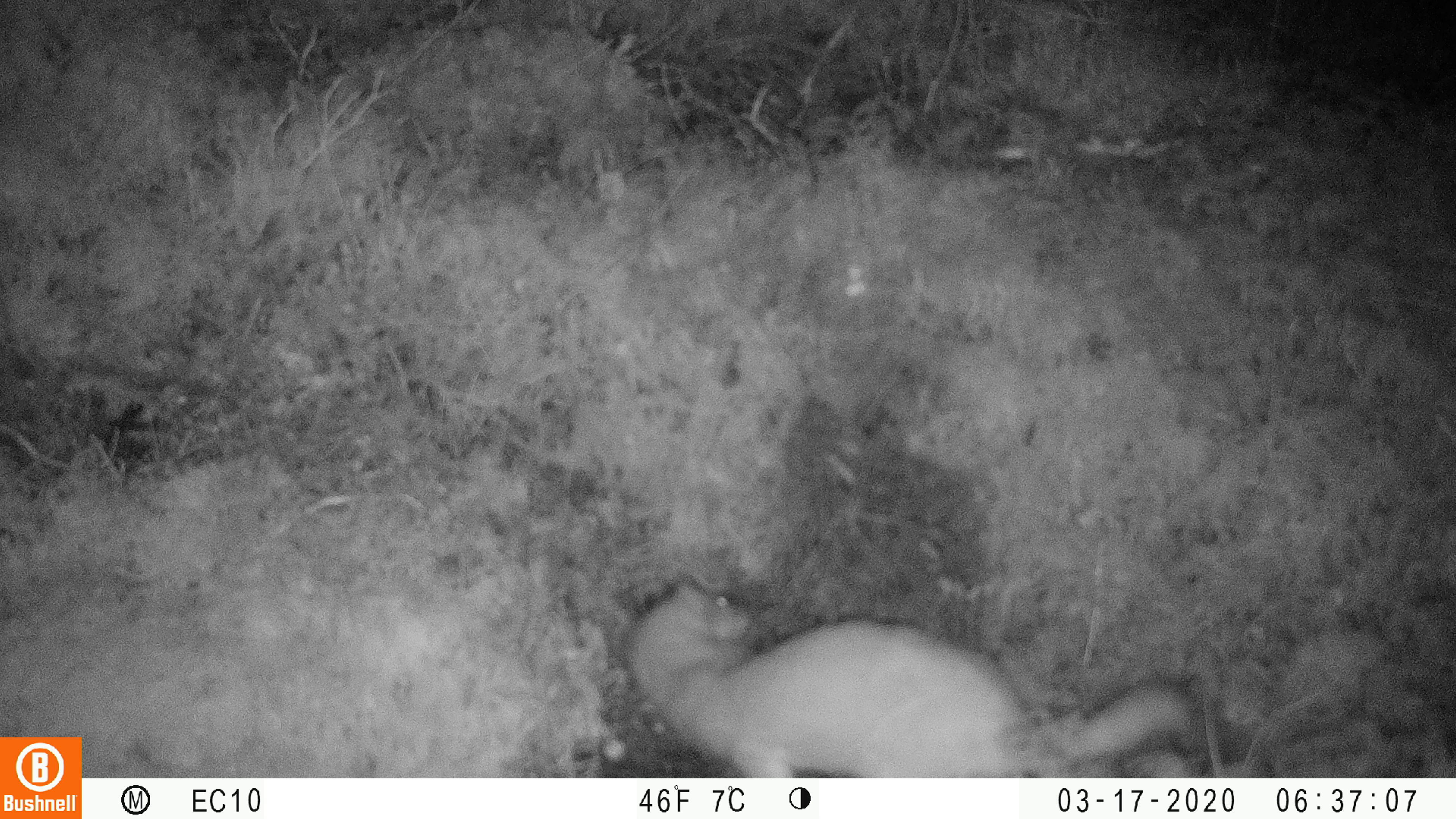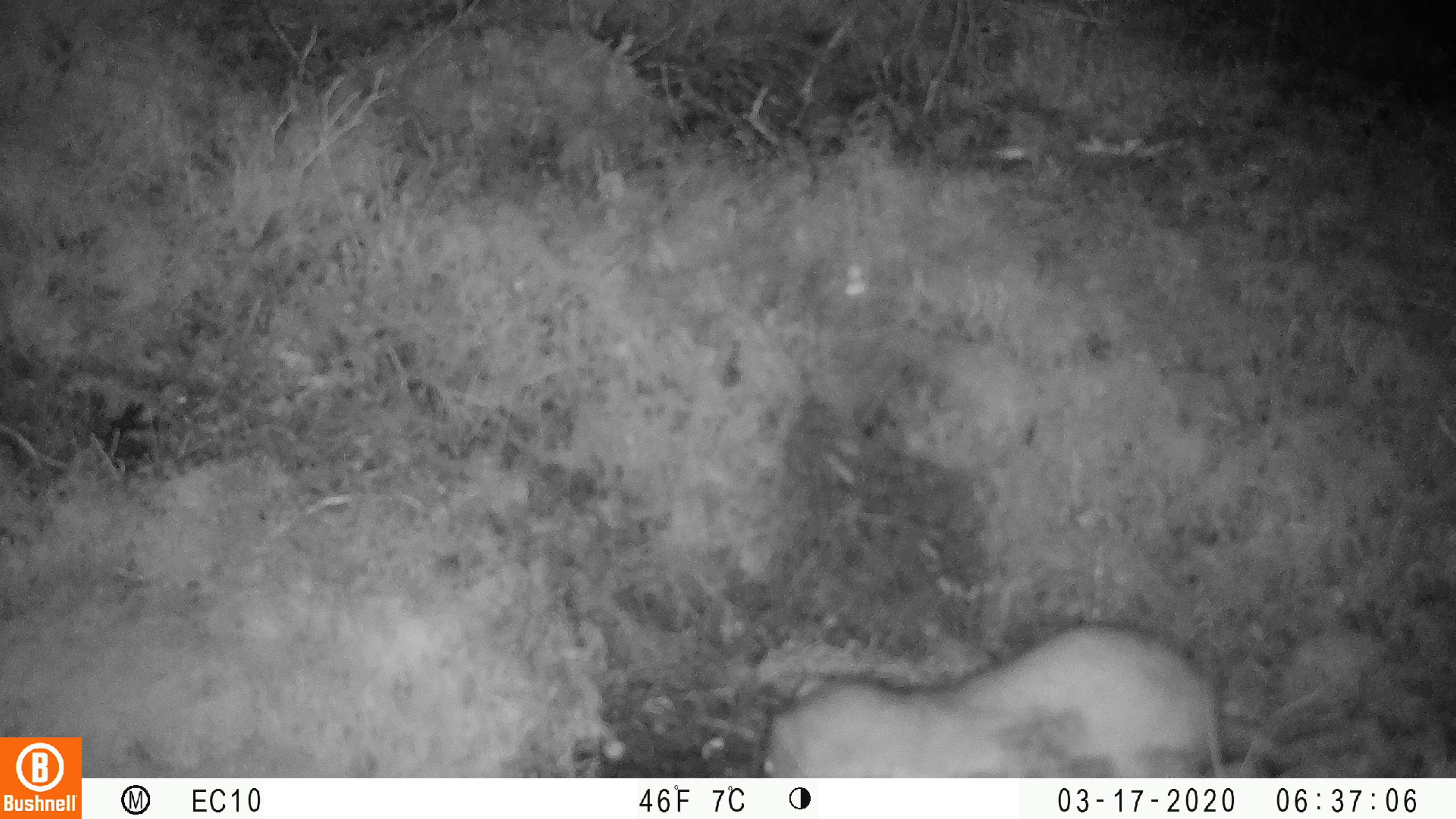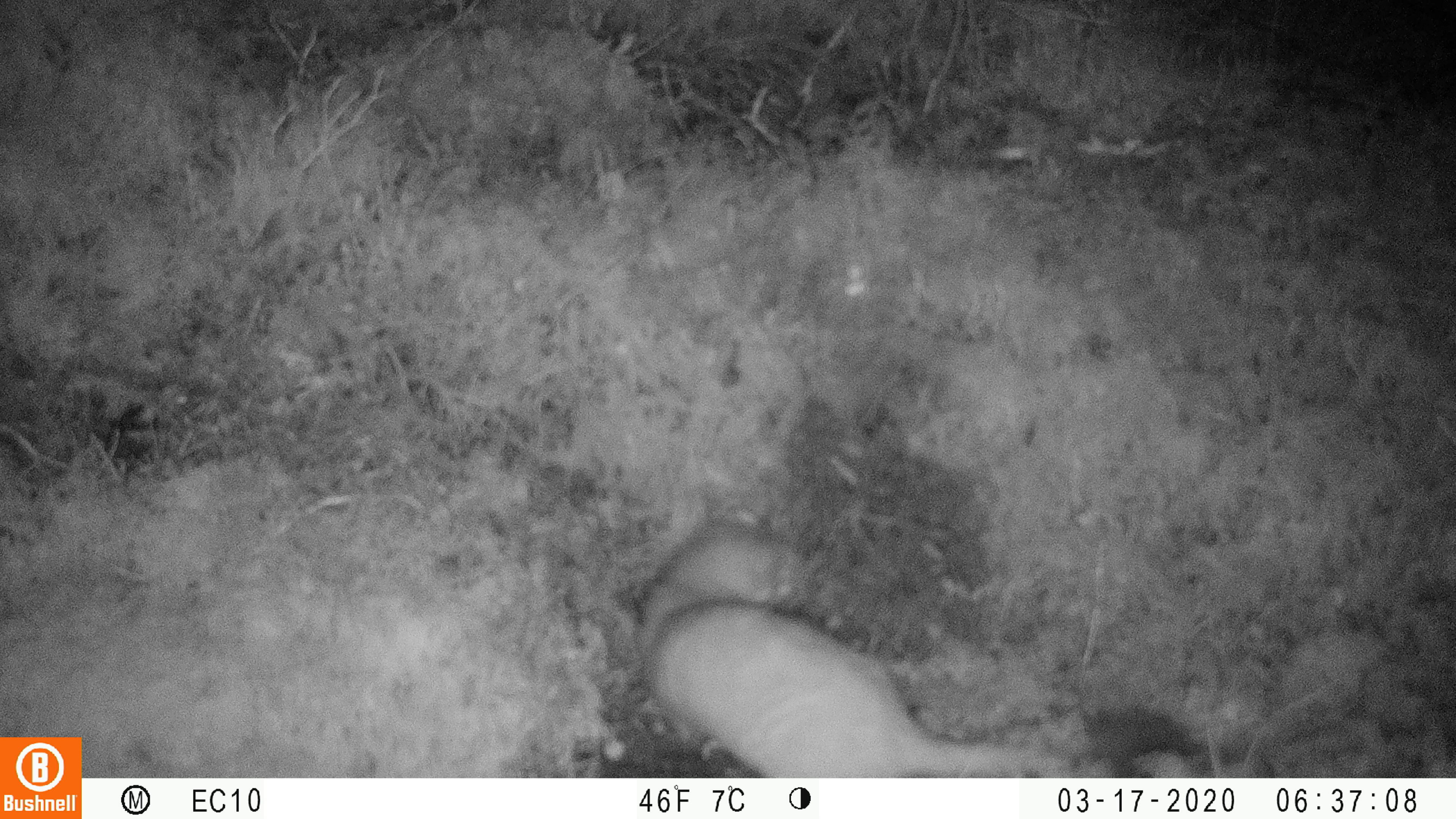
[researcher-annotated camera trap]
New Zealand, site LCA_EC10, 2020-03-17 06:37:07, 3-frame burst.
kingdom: Animalia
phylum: Chordata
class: Mammalia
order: Carnivora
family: Mustelidae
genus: Mustela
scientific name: Mustela erminea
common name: stoat